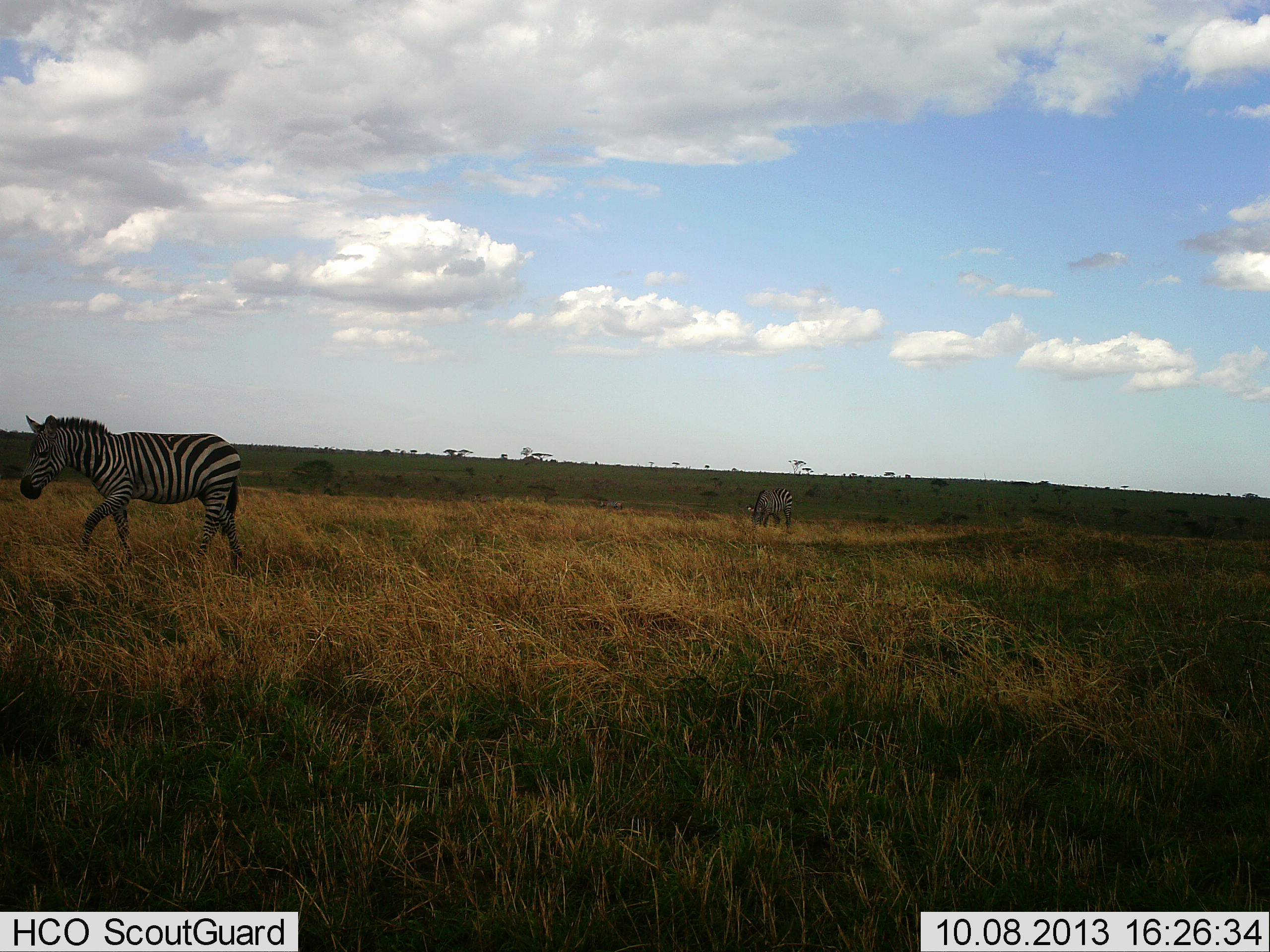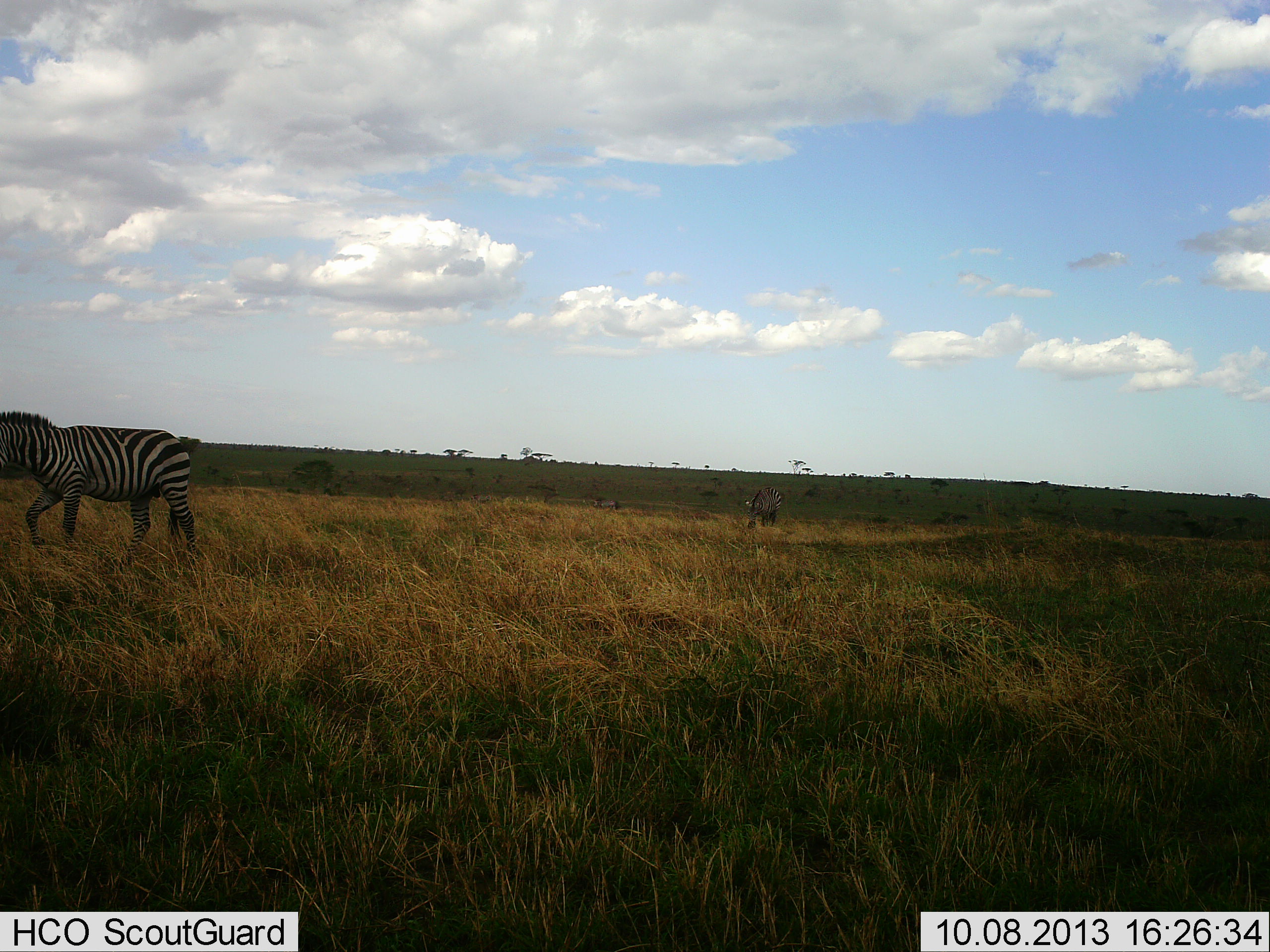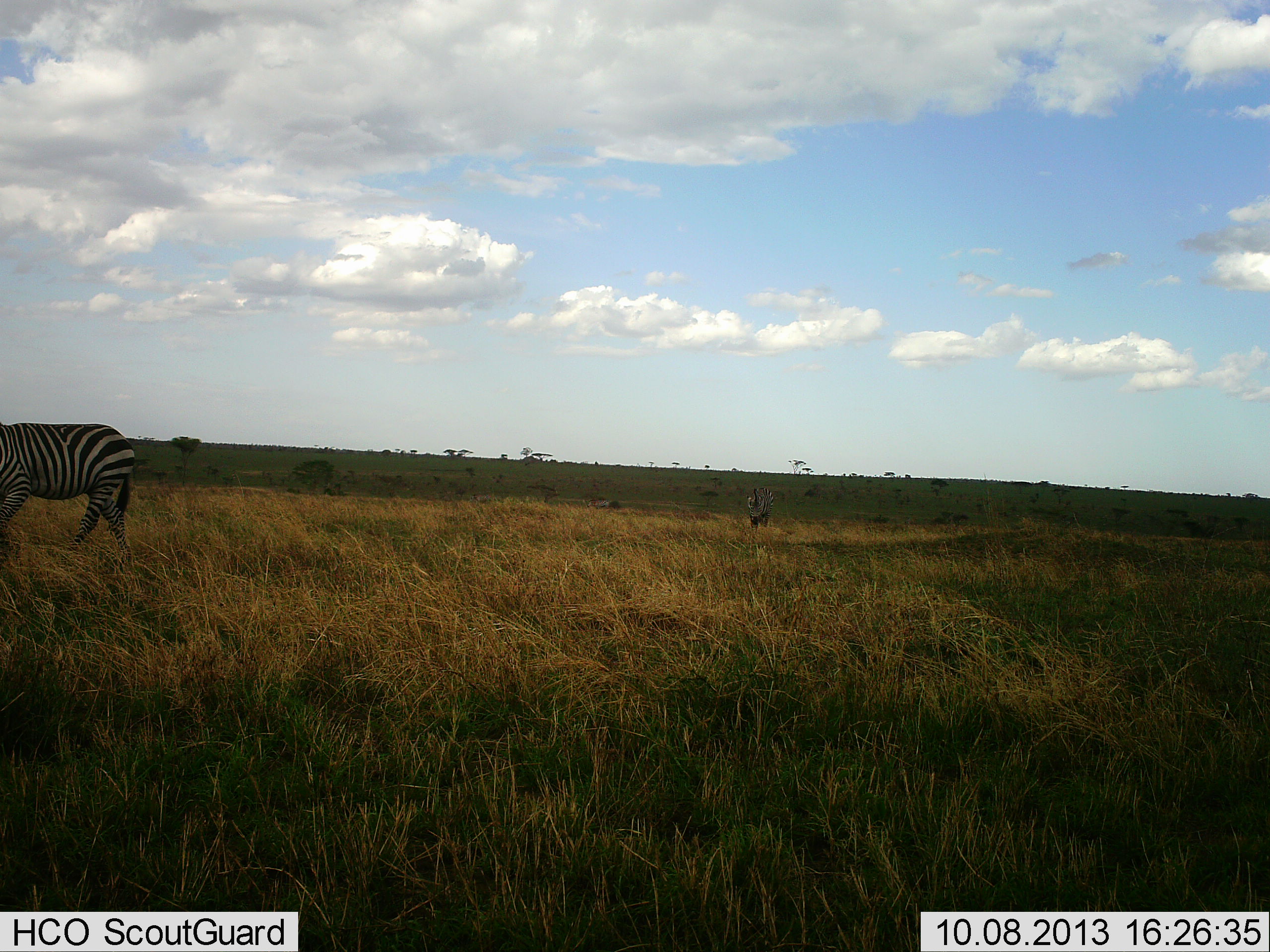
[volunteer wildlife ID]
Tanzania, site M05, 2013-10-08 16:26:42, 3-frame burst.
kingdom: Animalia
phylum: Chordata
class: Mammalia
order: Perissodactyla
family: Equidae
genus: Equus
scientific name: Equus quagga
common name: plains zebra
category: zebra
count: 2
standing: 23%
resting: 3%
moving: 89%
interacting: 3%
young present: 0%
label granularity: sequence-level